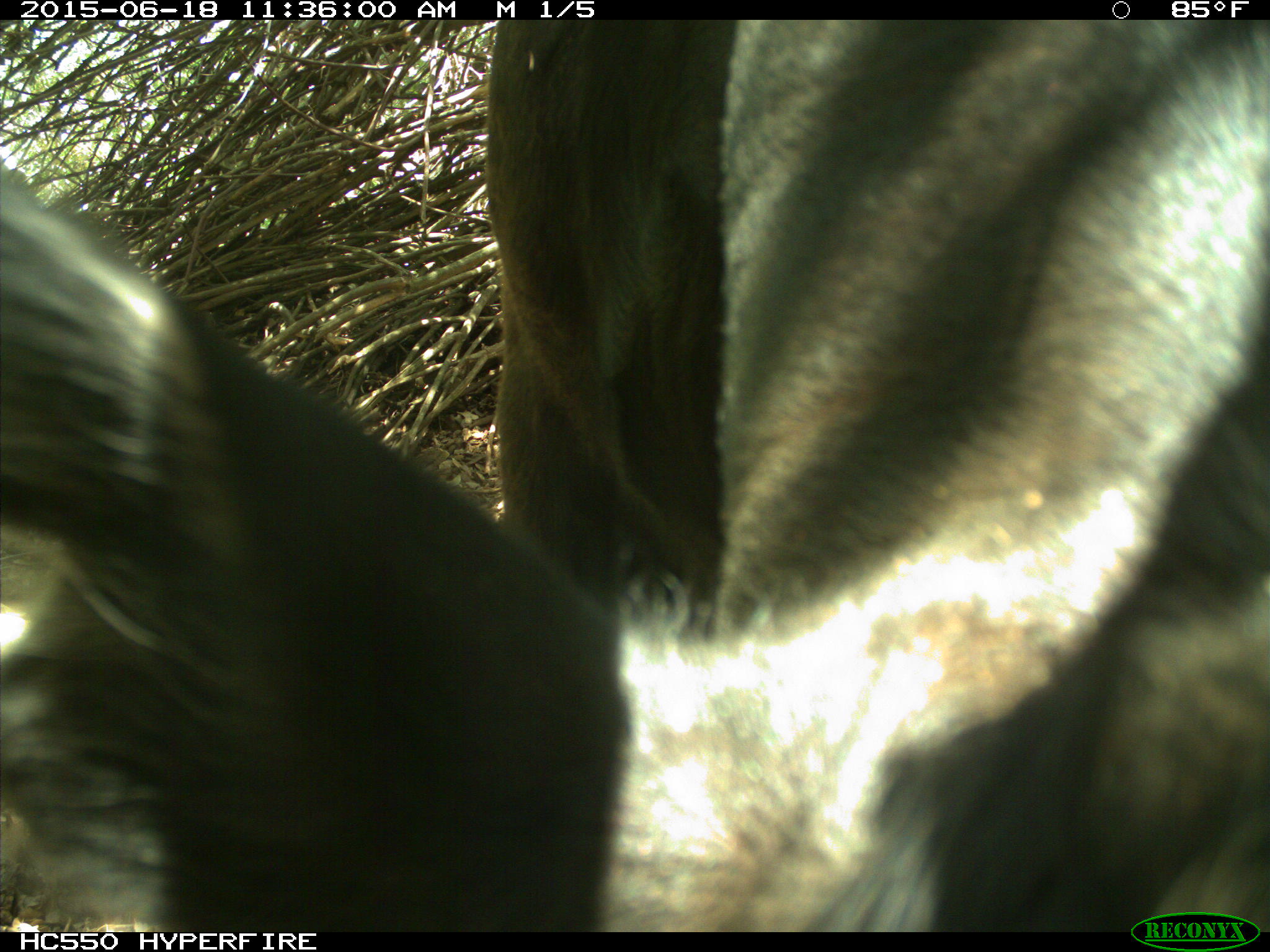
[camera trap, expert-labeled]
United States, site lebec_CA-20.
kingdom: Animalia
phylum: Chordata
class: Mammalia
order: Artiodactyla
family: Bovidae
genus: Bos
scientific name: Bos taurus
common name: domestic cow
Bos taurus (domestic cow).